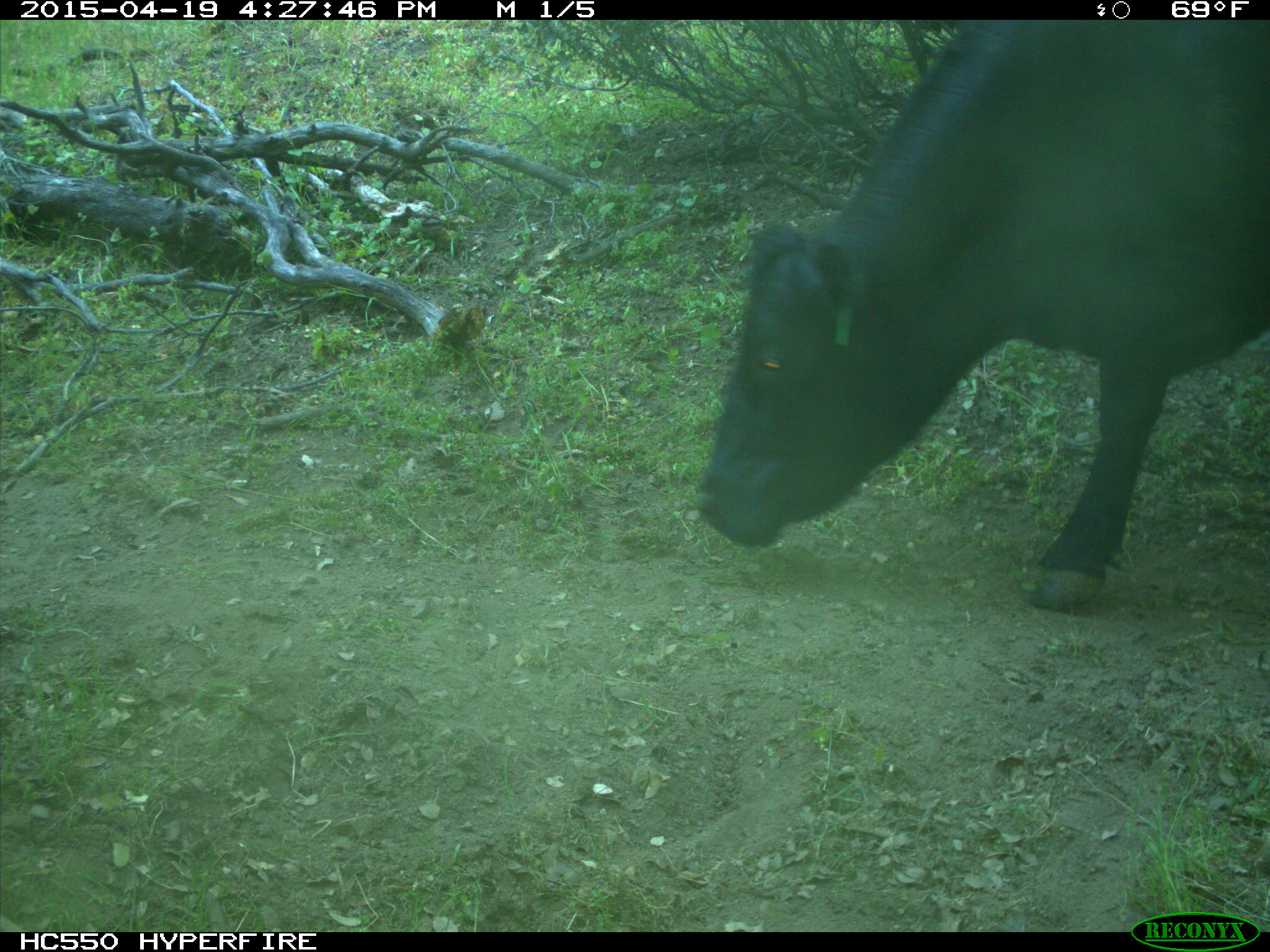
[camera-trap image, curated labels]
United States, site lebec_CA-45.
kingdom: Animalia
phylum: Chordata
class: Mammalia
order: Artiodactyla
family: Bovidae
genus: Bos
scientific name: Bos taurus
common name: domestic cow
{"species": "Bos taurus (domestic cow)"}